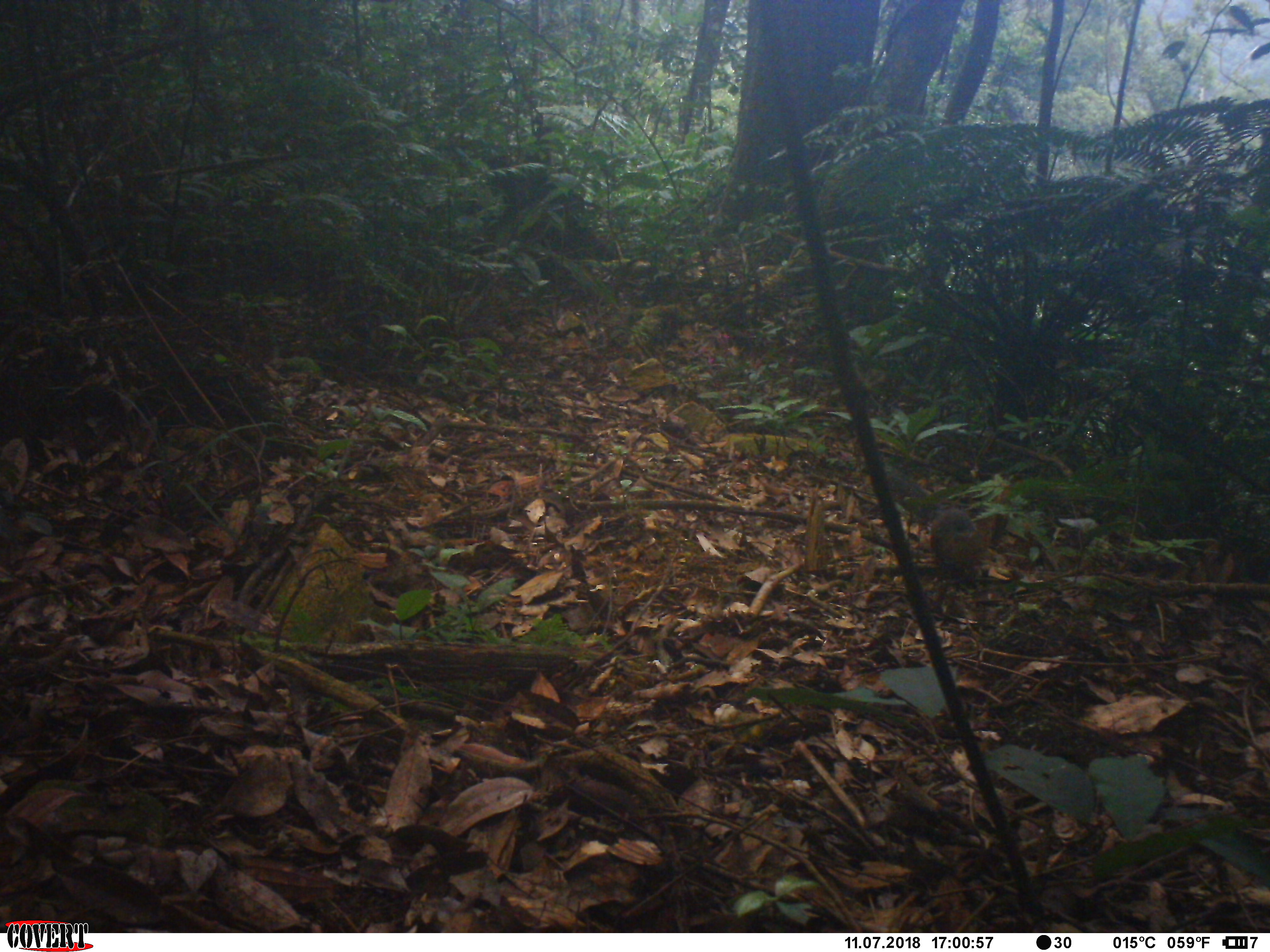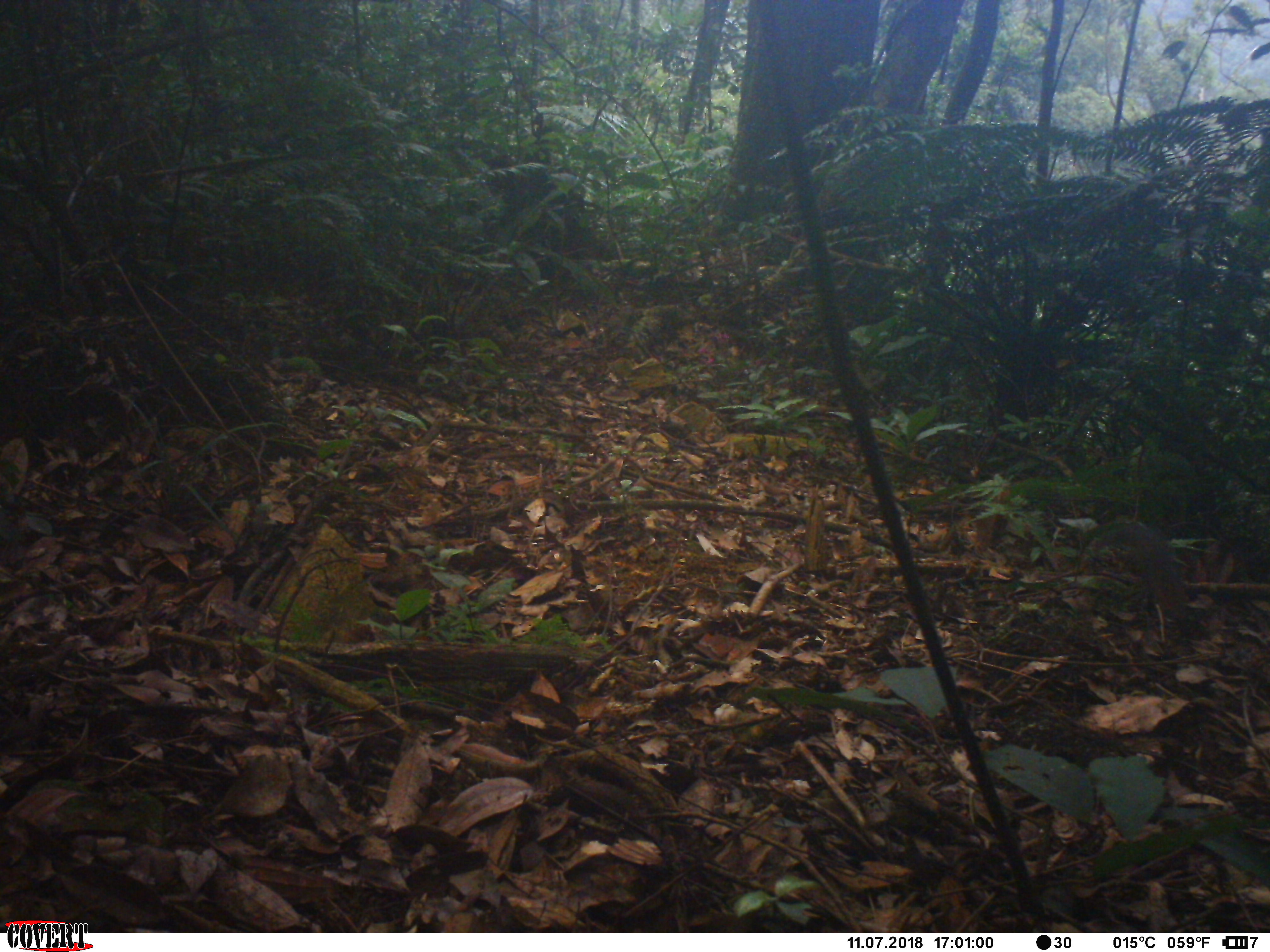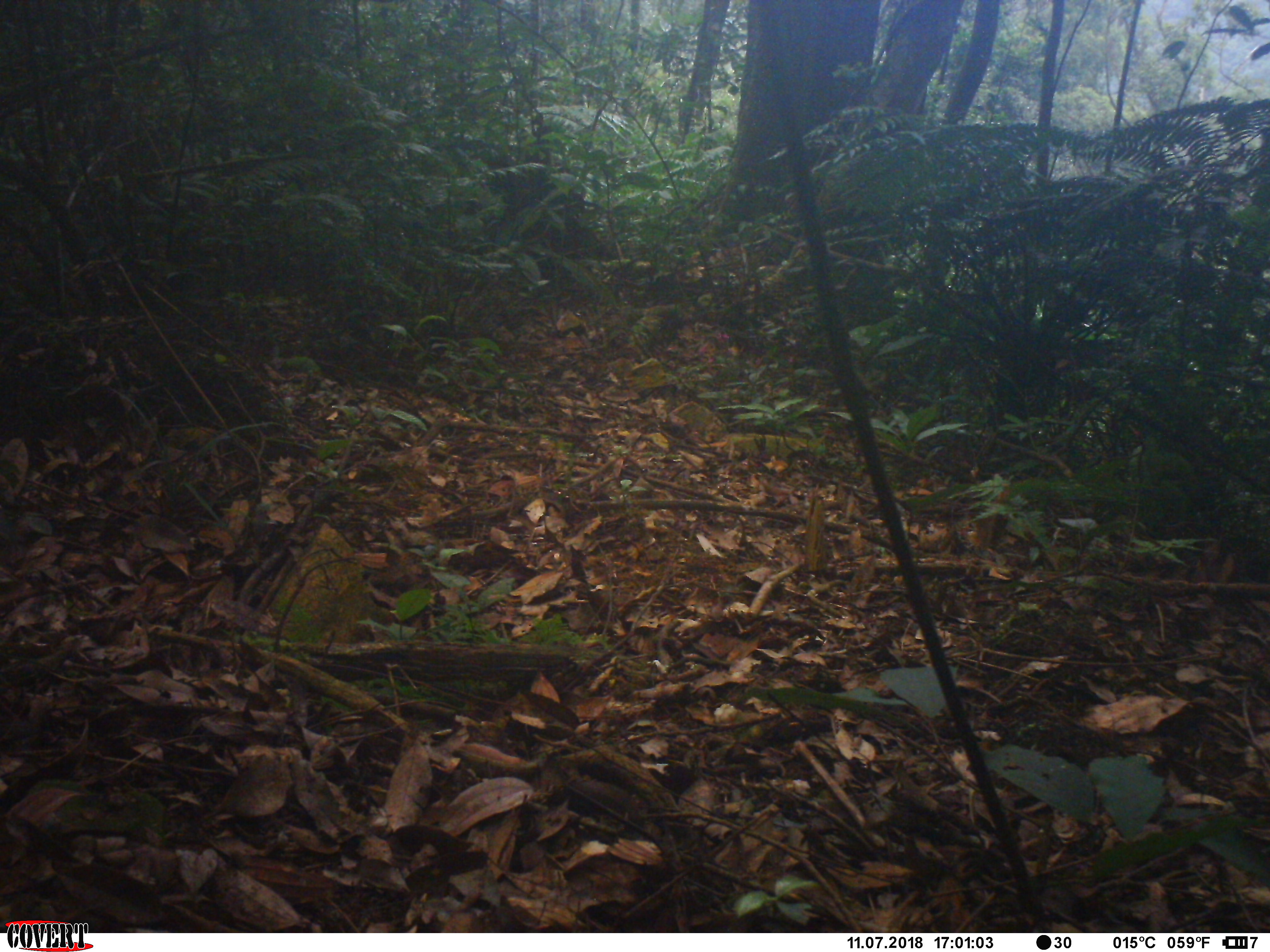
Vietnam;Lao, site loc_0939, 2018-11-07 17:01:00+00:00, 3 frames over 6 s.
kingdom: Animalia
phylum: Chordata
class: Mammalia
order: Rodentia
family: Sciuridae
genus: Dremomys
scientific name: Dremomys rufigenis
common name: red-cheeked squirrel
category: red cheeked squirrel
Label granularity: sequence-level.